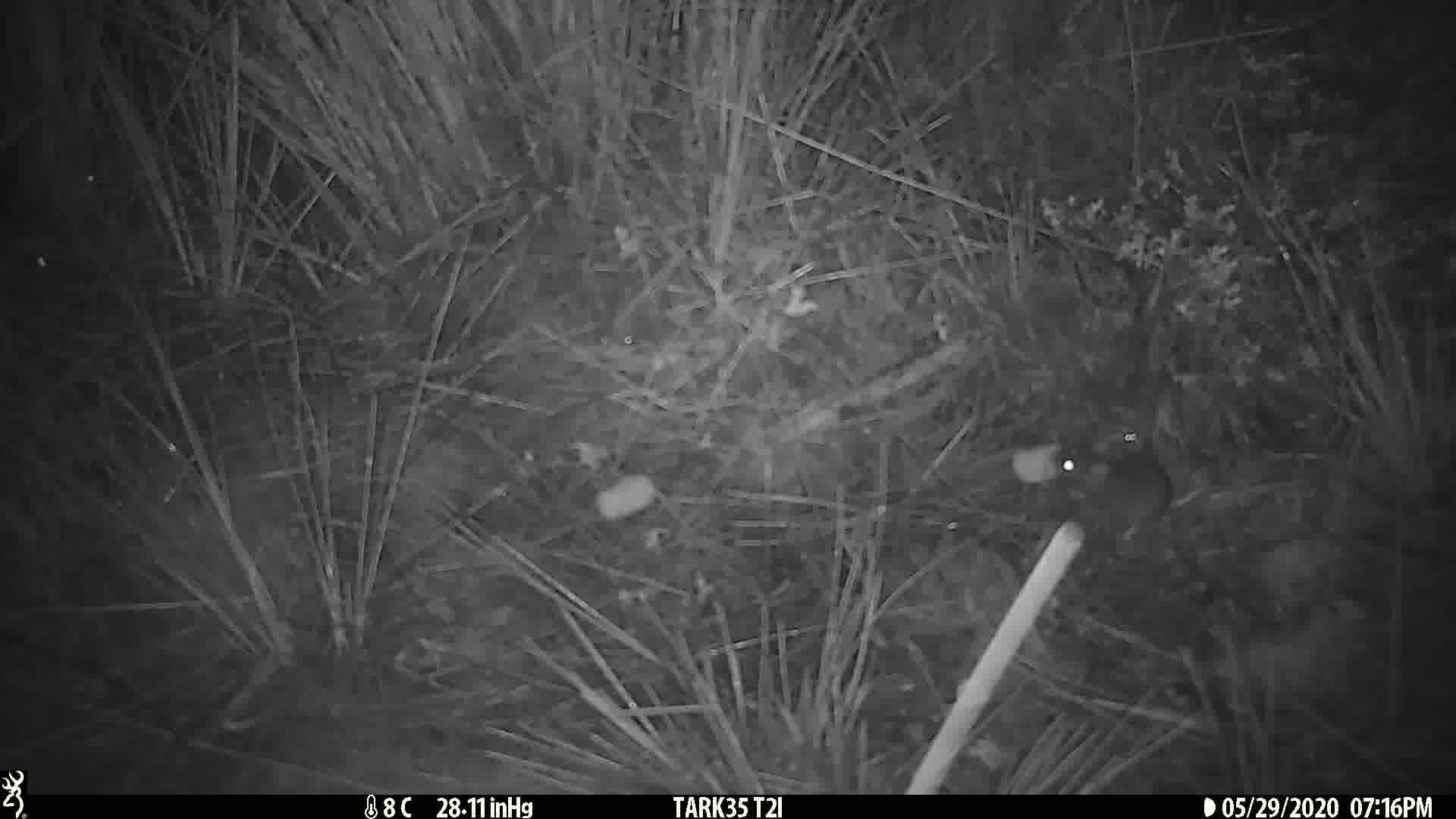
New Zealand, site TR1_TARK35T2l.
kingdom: Animalia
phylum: Chordata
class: Mammalia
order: Rodentia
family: Muridae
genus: Mus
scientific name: Mus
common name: mouse